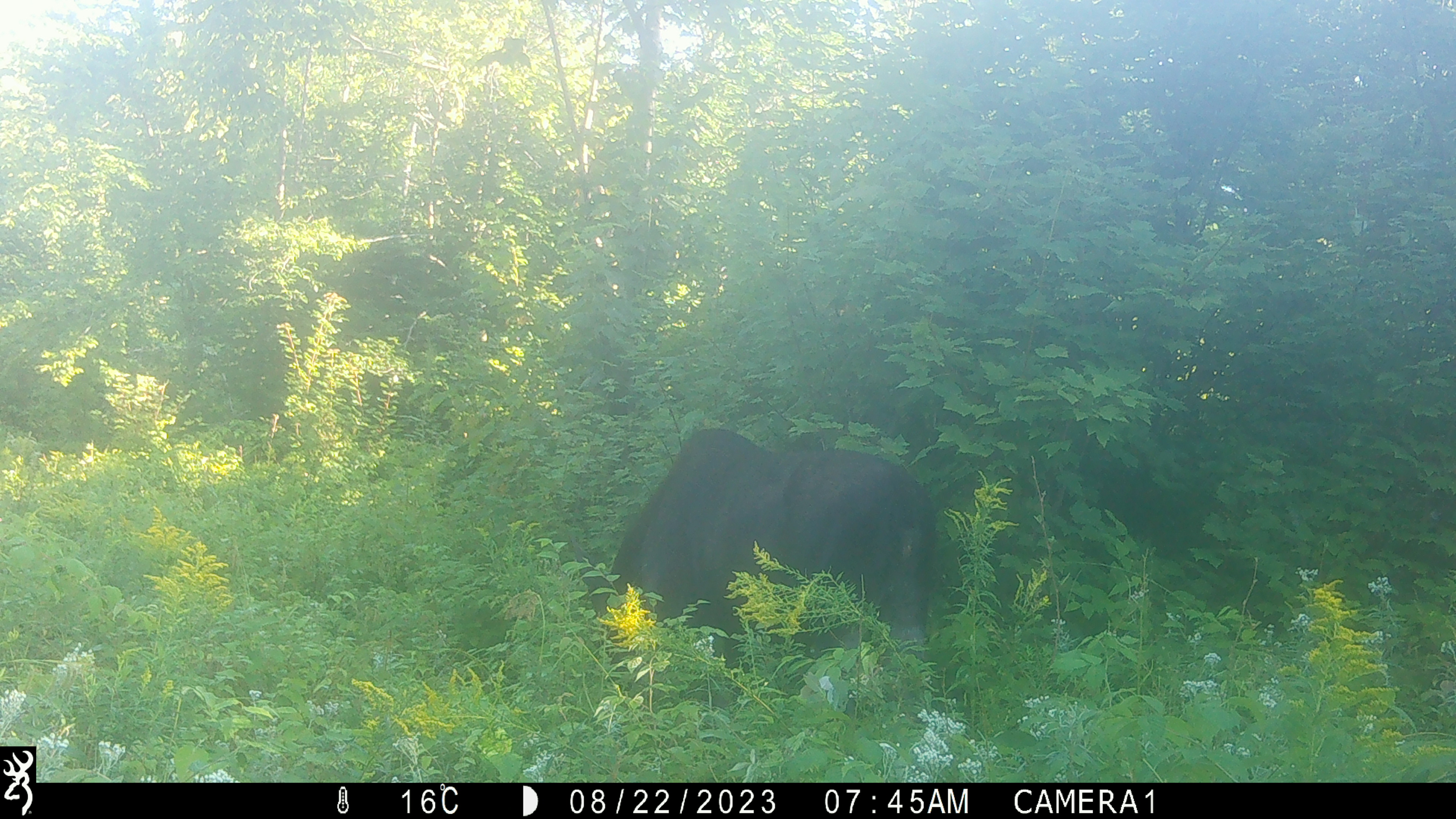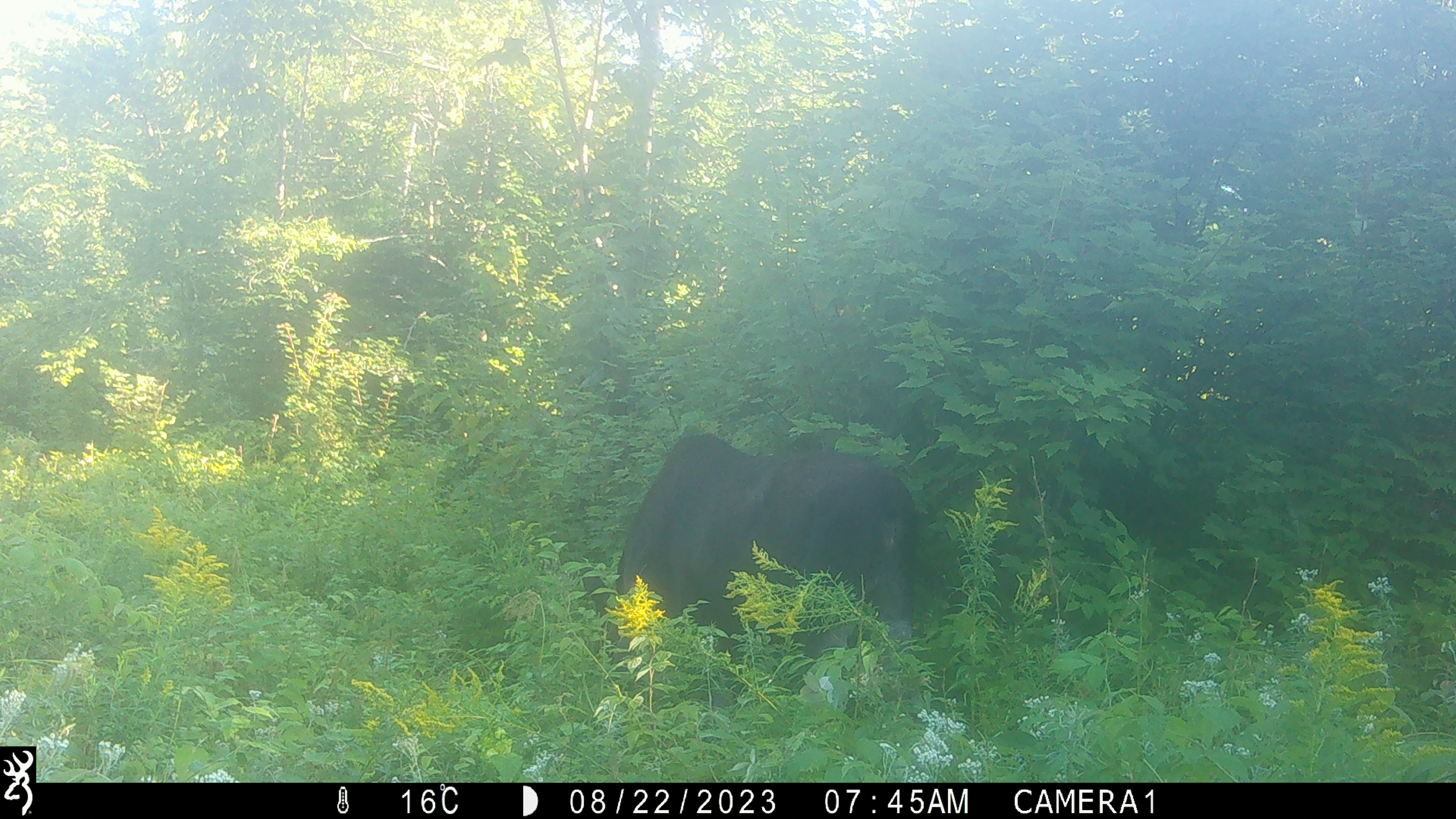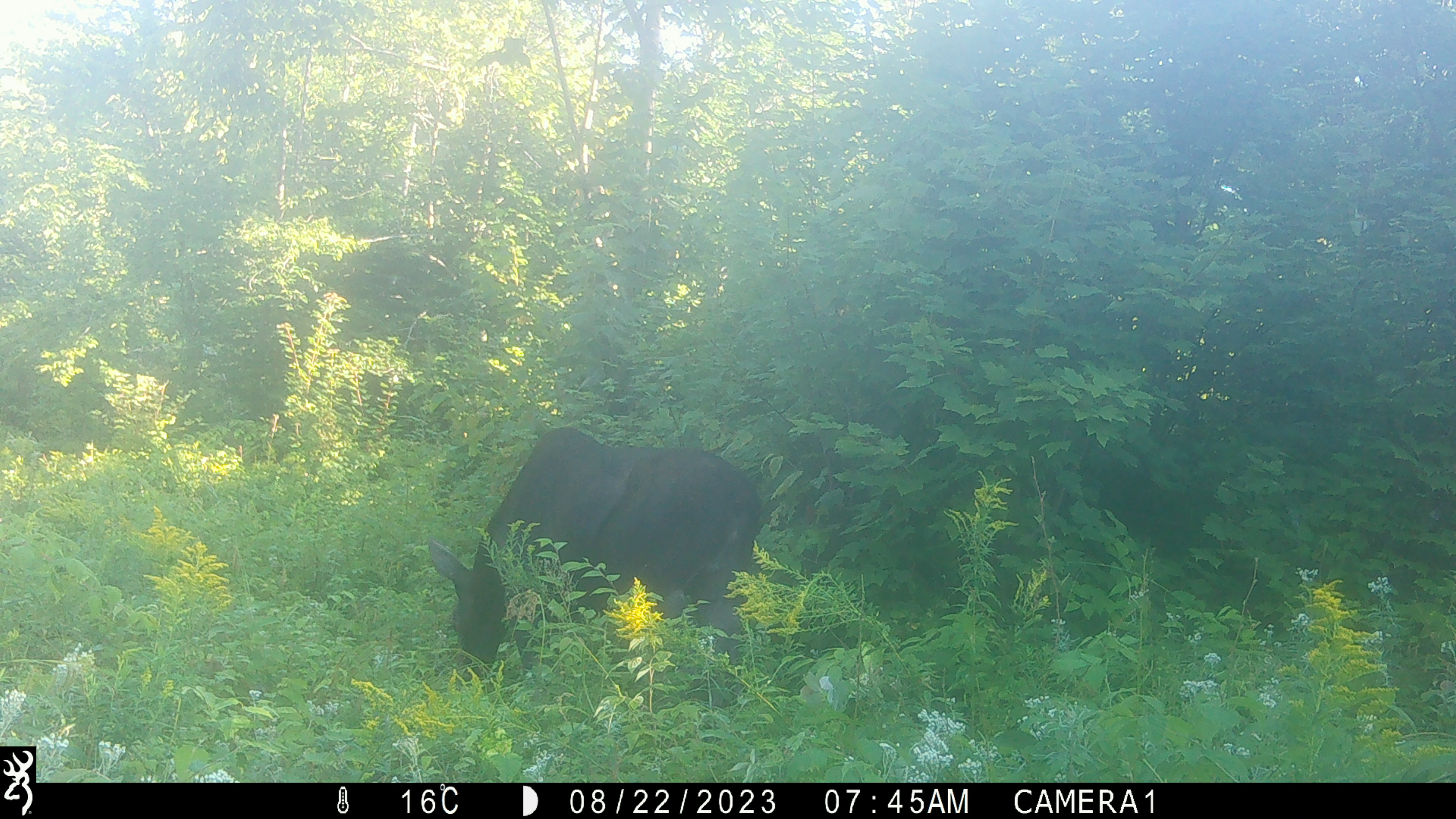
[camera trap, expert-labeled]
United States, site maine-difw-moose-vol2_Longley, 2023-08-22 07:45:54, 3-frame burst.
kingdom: Animalia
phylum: Chordata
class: Mammalia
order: Artiodactyla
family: Cervidae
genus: Alces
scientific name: Alces alces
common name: moose